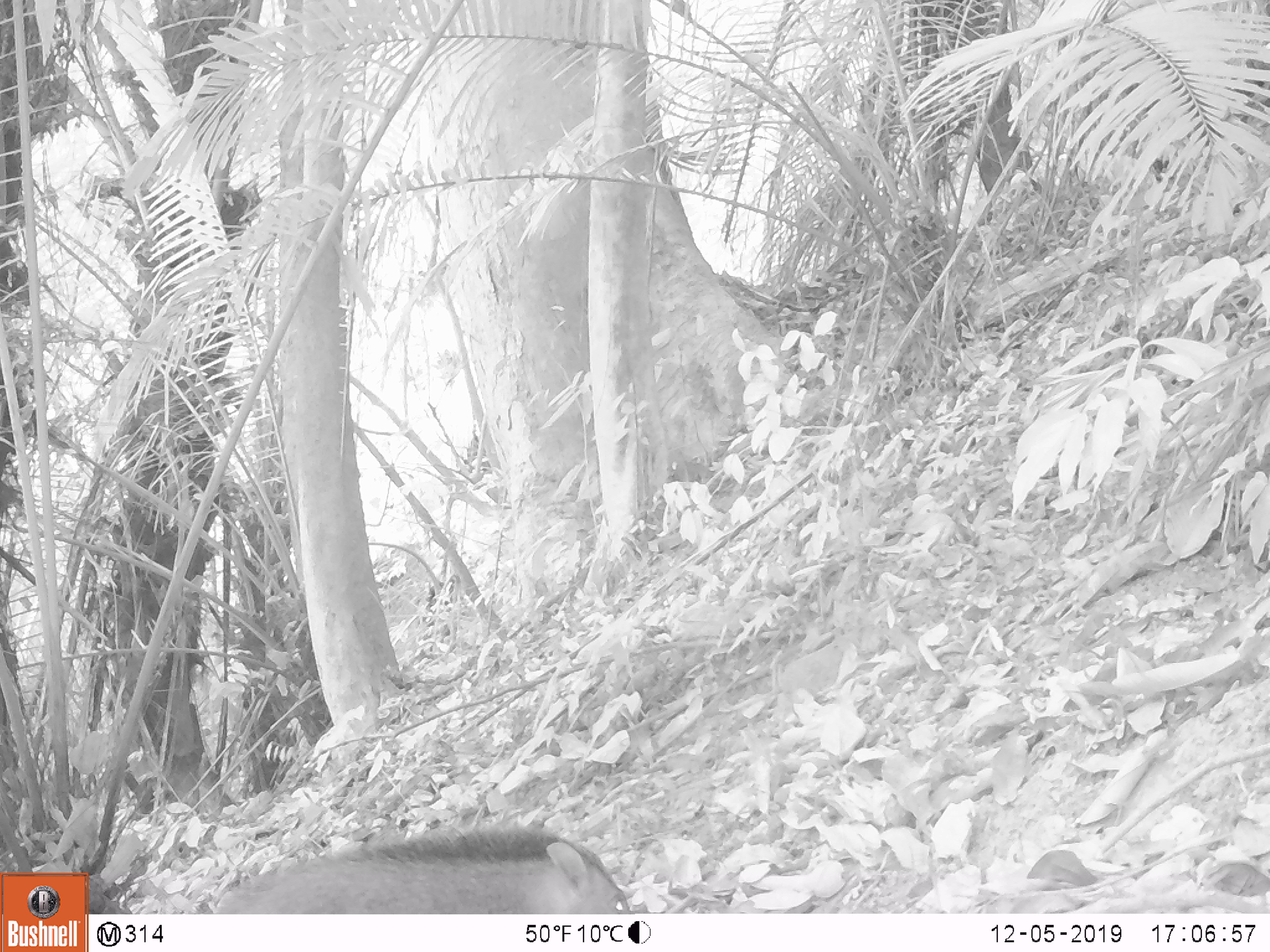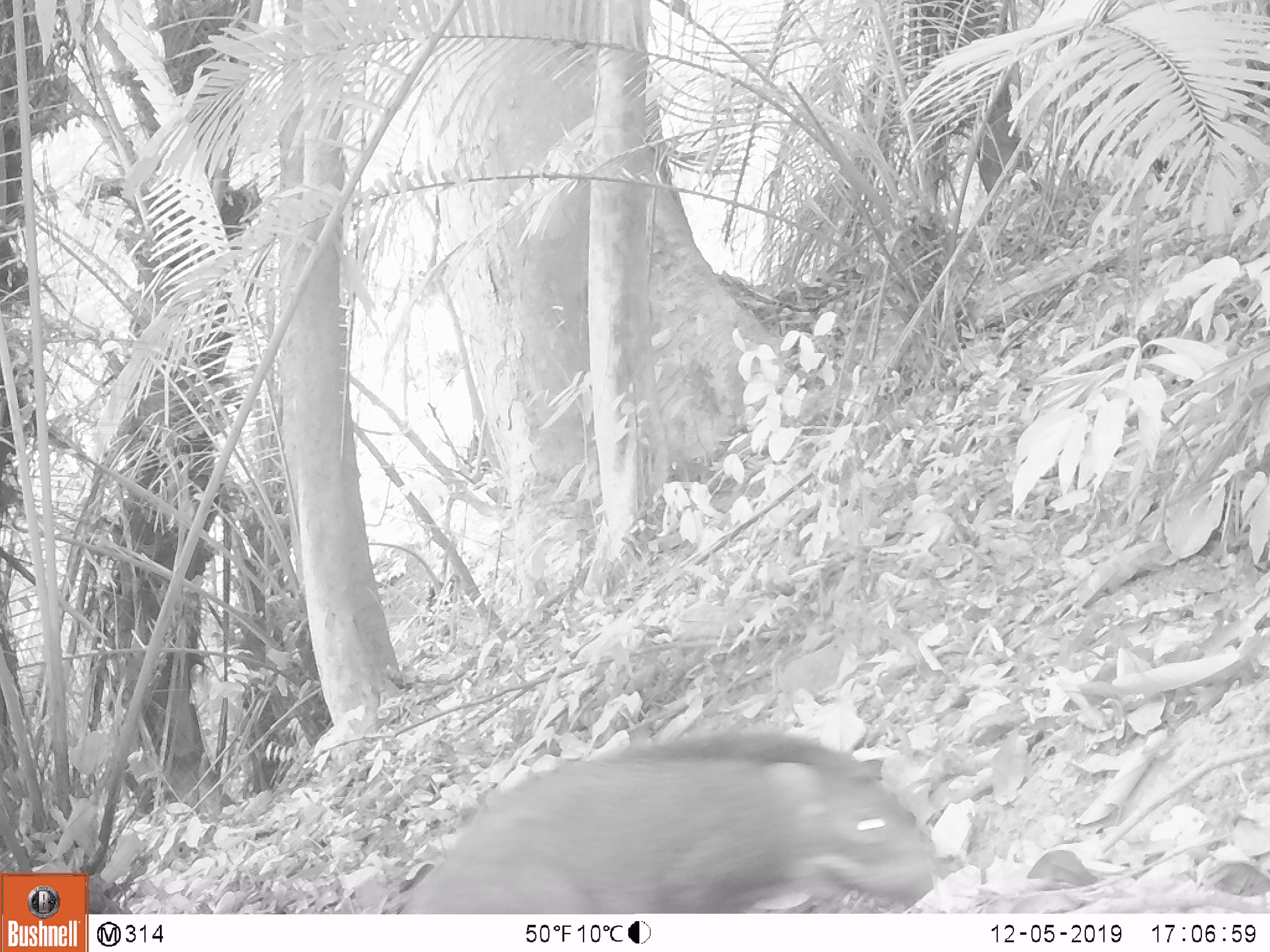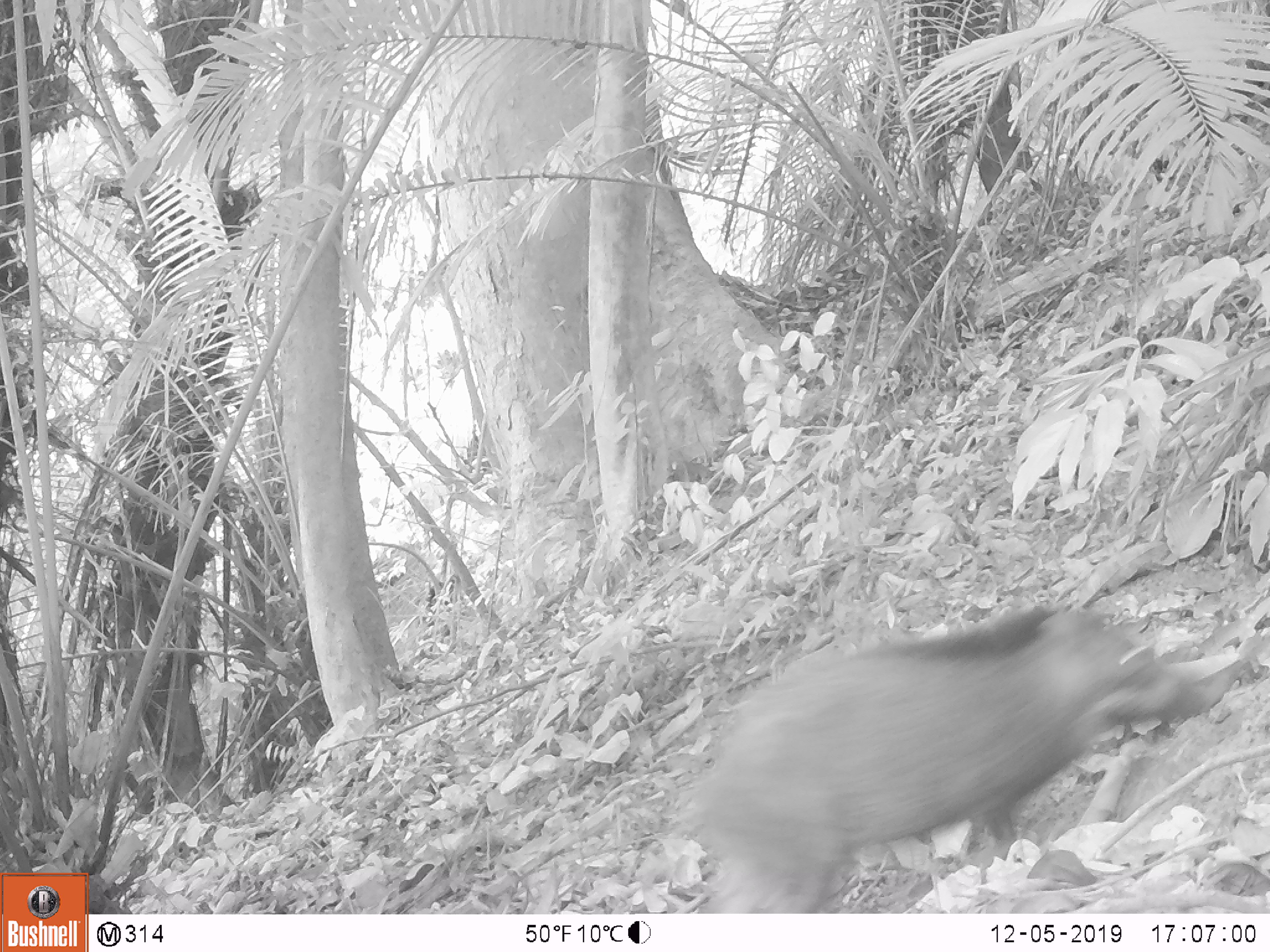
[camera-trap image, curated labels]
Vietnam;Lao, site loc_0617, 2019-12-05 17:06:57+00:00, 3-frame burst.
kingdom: Animalia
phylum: Chordata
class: Mammalia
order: Artiodactyla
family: Suidae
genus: Sus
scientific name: Sus scrofa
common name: eurasian wild pig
Eurasian wild pig (Sus scrofa). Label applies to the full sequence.